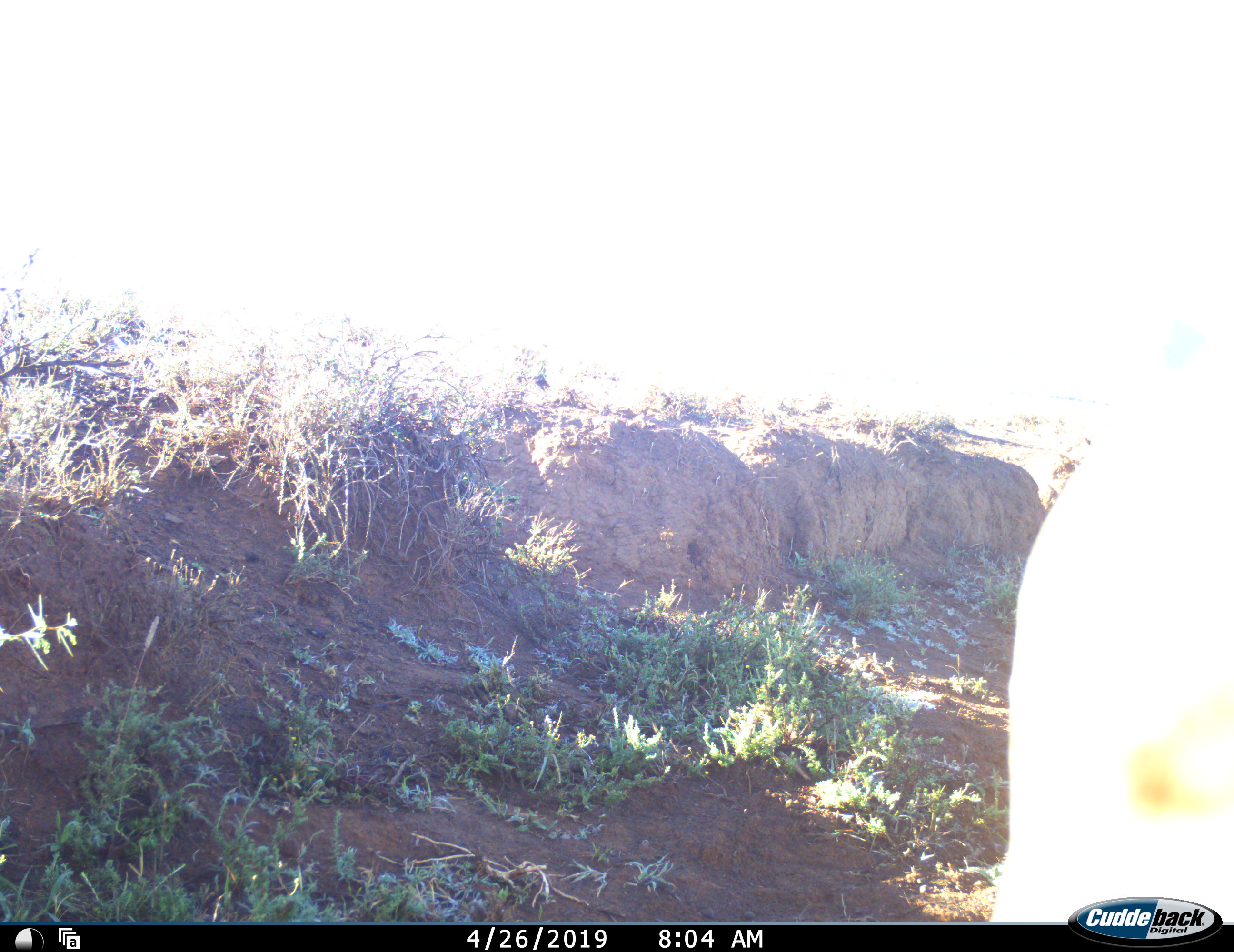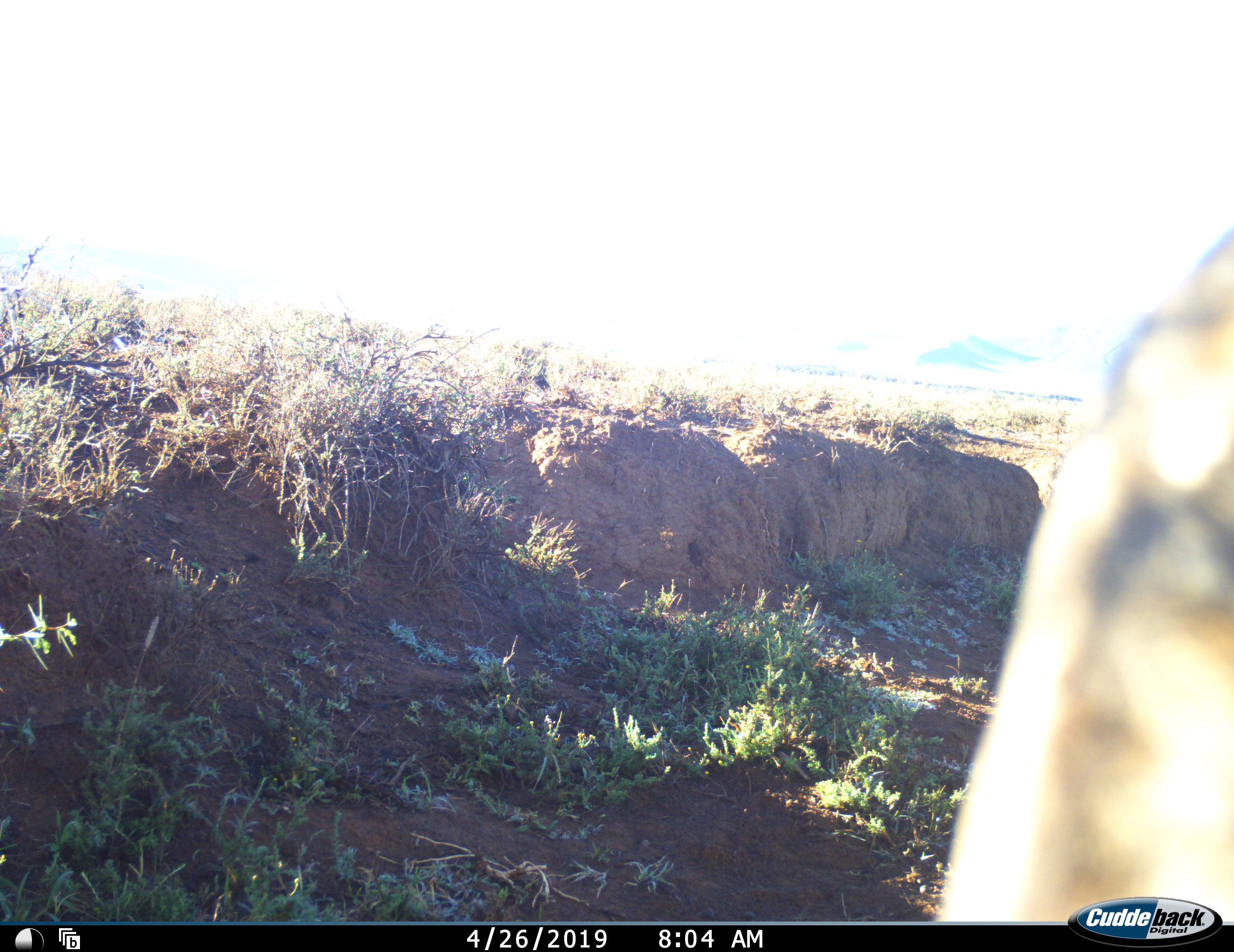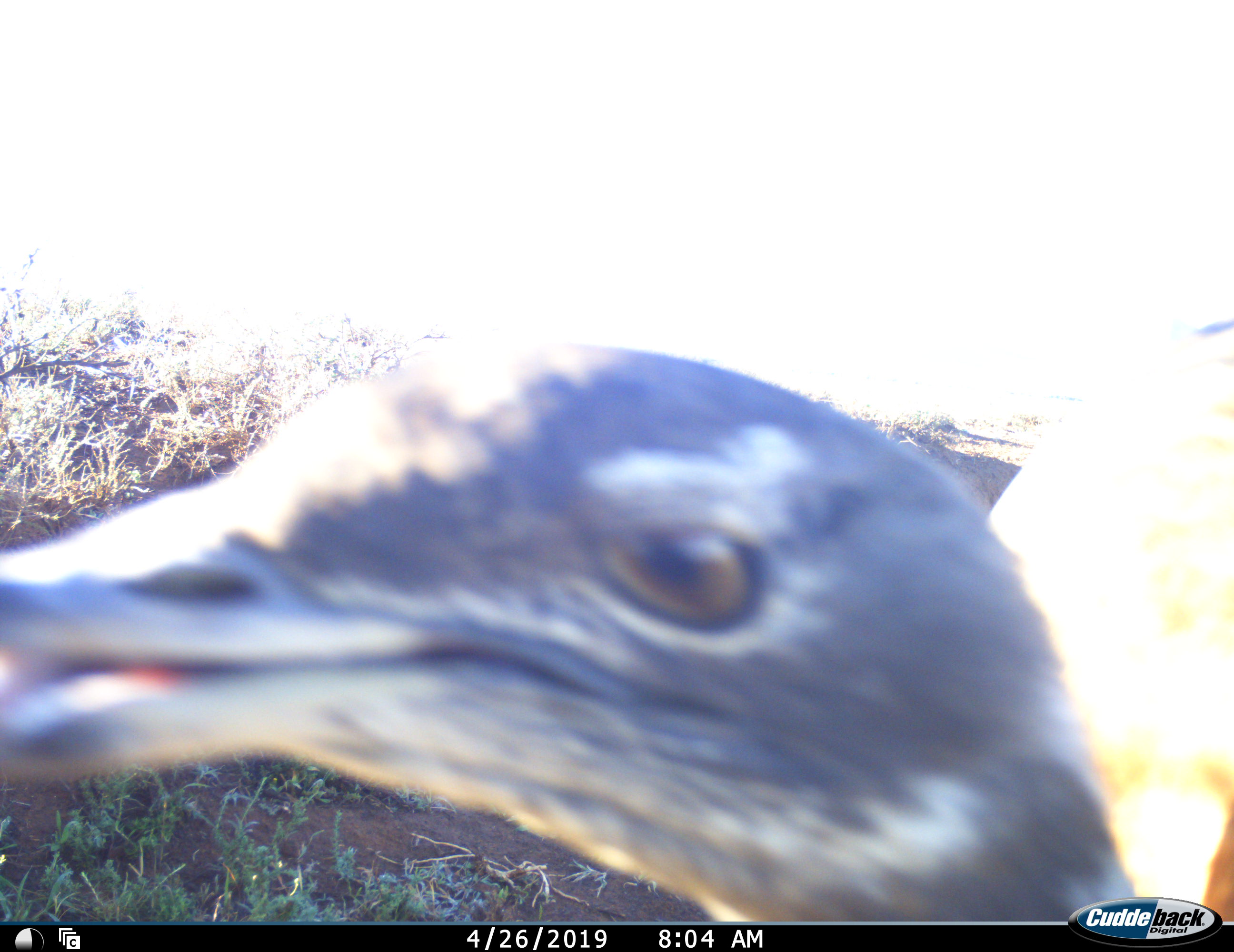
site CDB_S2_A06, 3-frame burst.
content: unidentified animal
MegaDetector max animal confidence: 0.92